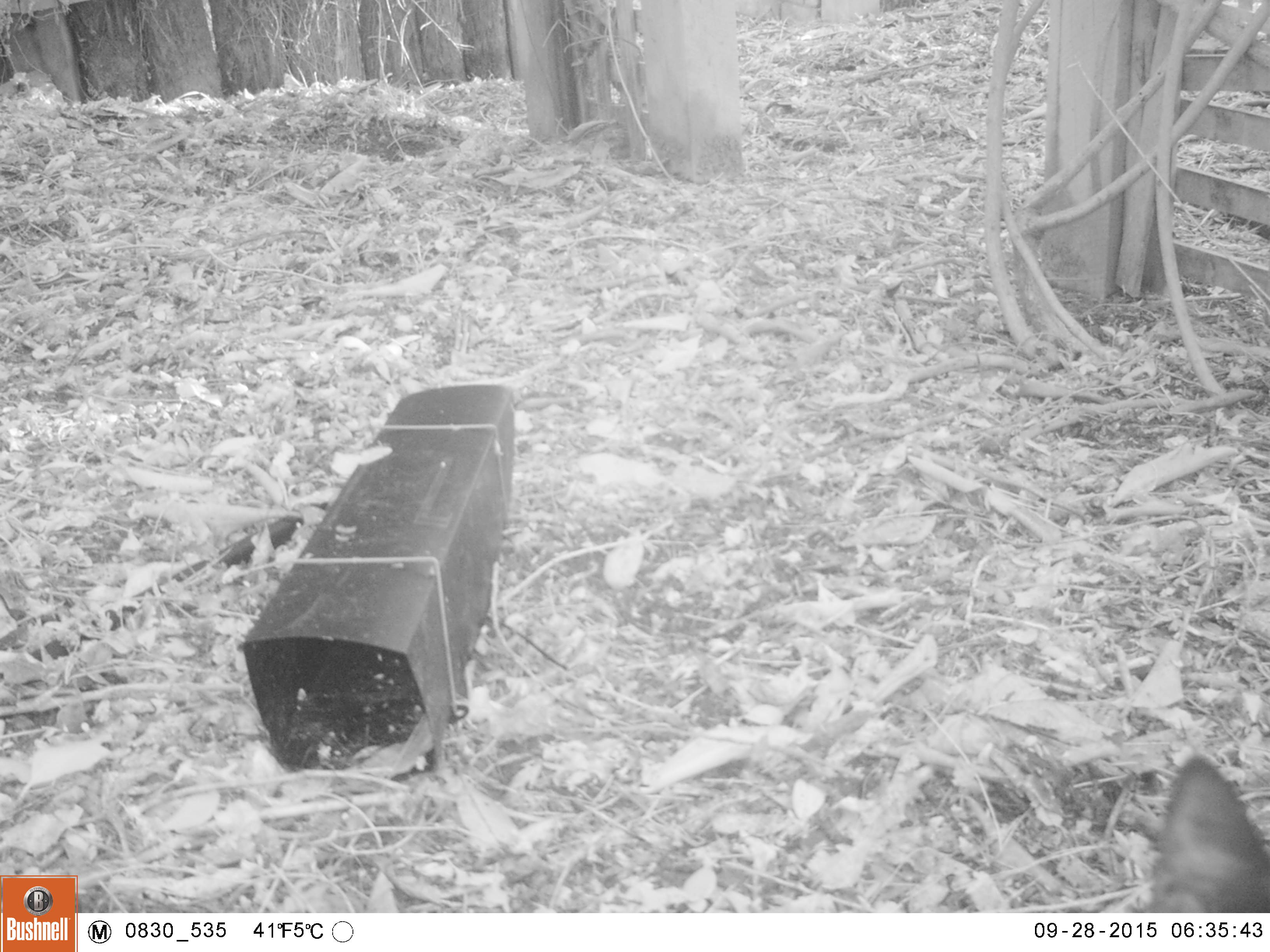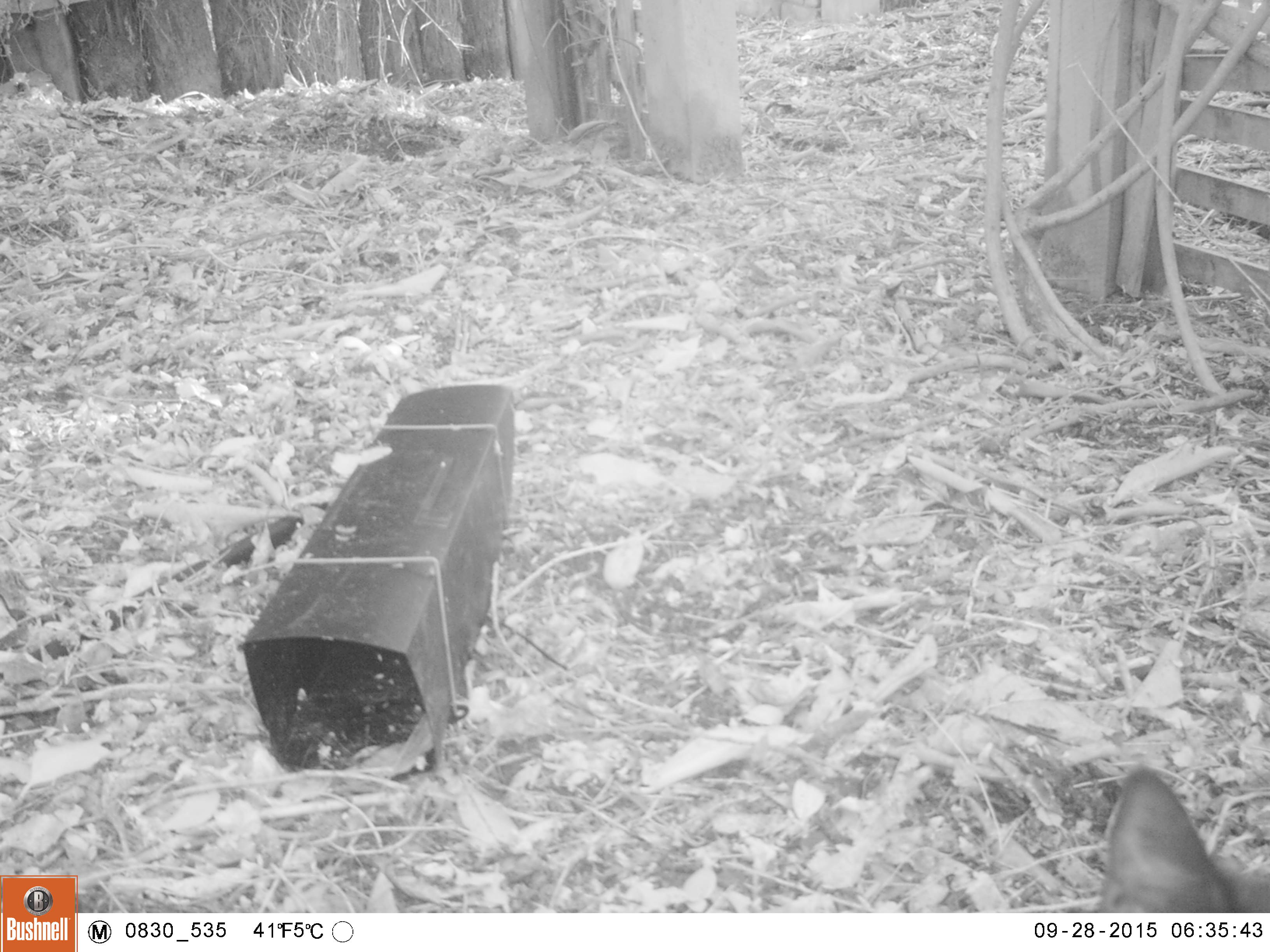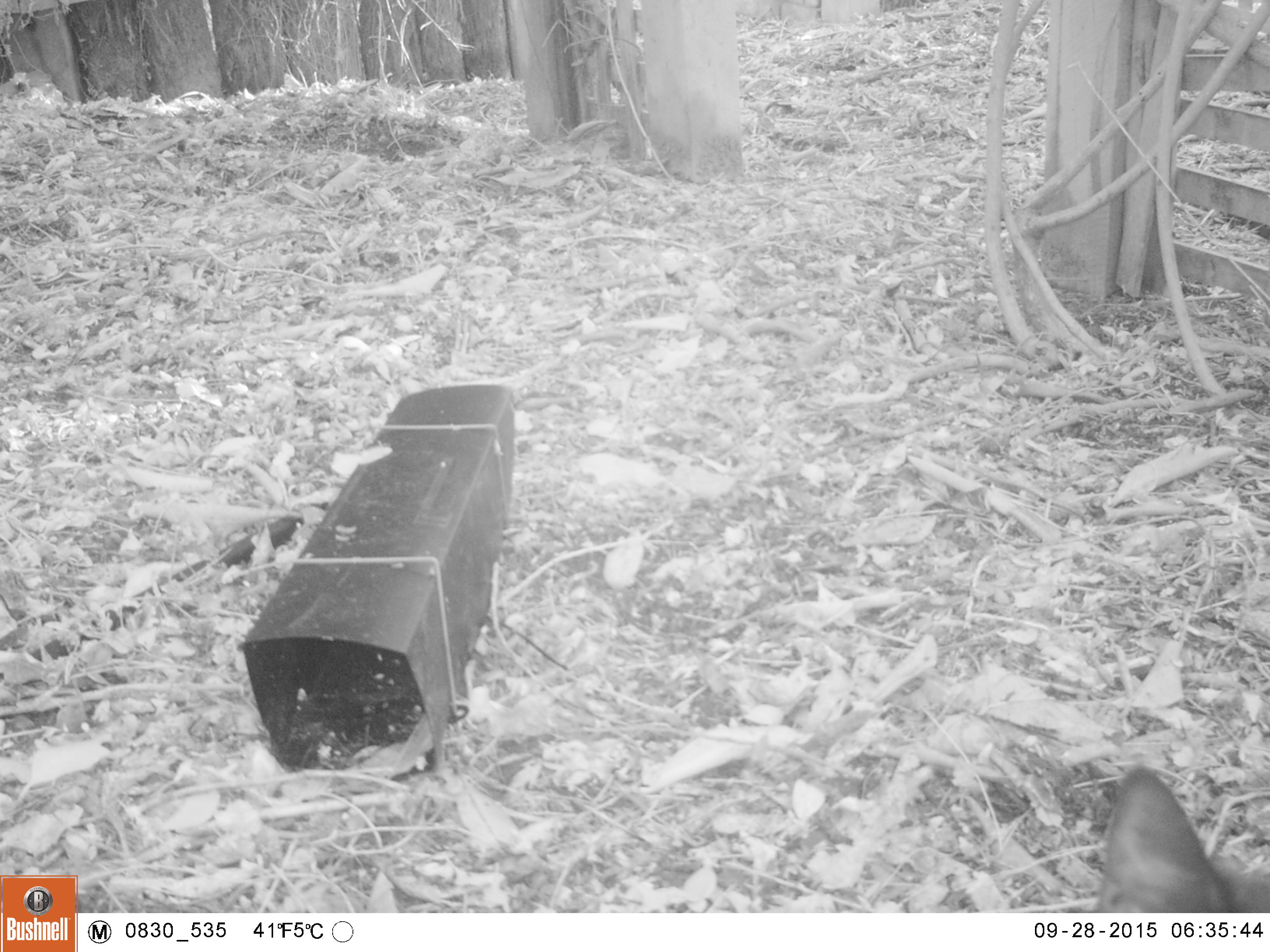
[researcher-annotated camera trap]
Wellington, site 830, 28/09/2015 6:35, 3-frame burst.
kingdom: Animalia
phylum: Chordata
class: Mammalia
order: Carnivora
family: Felidae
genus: Felis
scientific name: Felis catus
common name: cat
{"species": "cat (Felis catus)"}